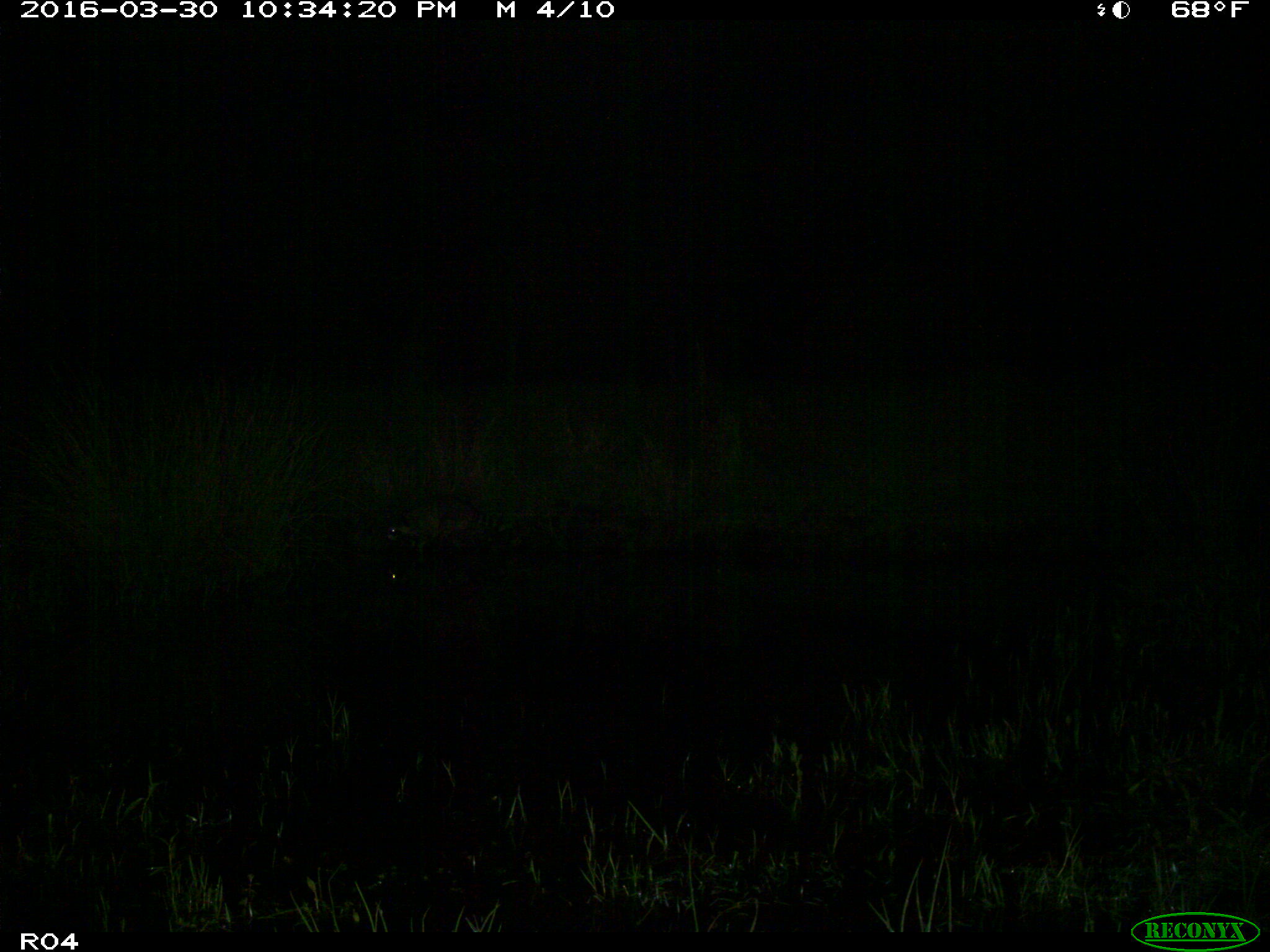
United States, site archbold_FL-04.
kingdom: Animalia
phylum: Chordata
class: Mammalia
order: Carnivora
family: Procyonidae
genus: Procyon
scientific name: Procyon lotor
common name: common raccoon